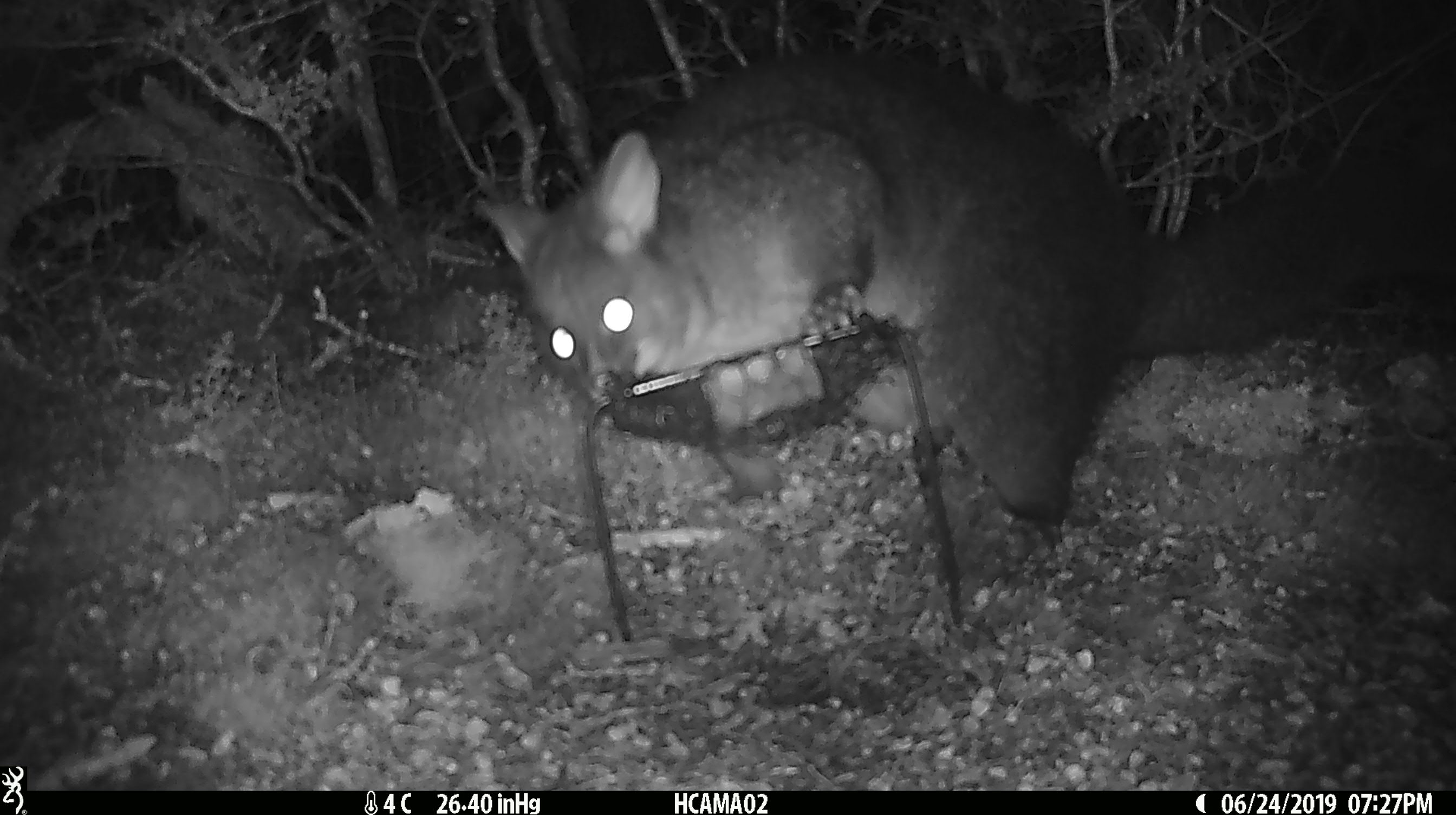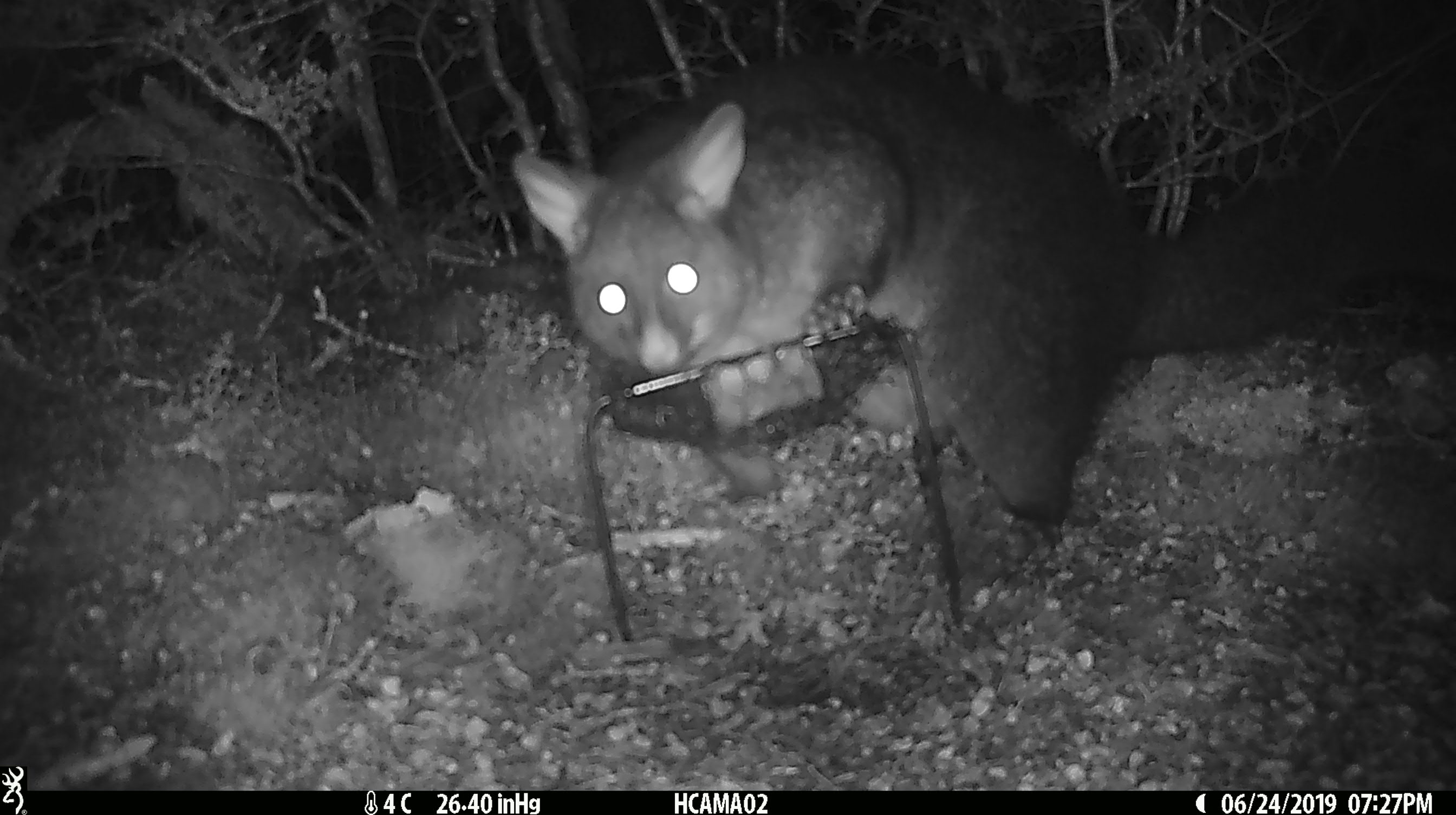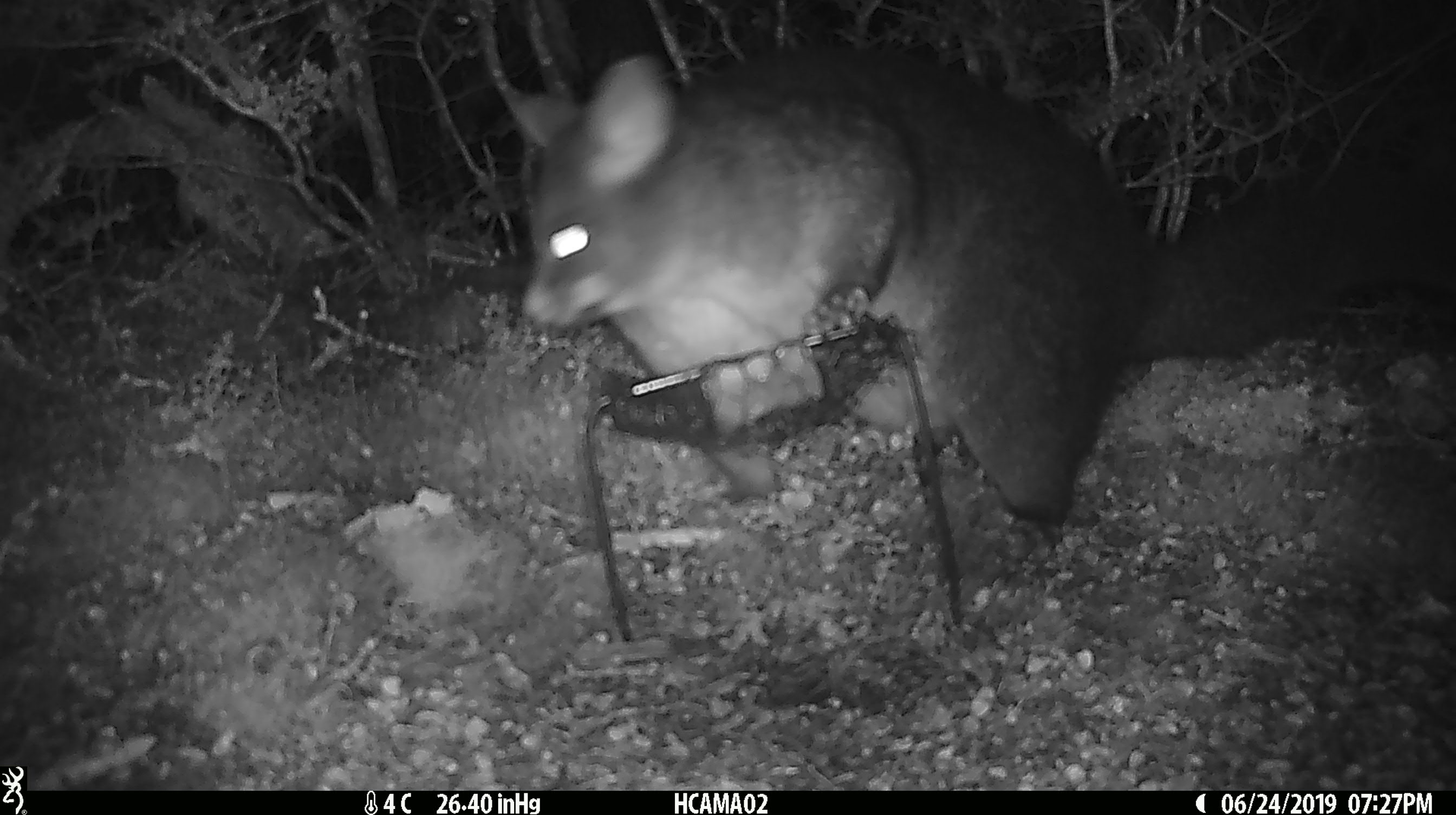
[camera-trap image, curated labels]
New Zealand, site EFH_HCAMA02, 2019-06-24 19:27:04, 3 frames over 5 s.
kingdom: Animalia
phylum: Chordata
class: Mammalia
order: Diprotodontia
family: Phalangeridae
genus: Trichosurus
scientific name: Trichosurus vulpecula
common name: common brushtail possum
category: possum